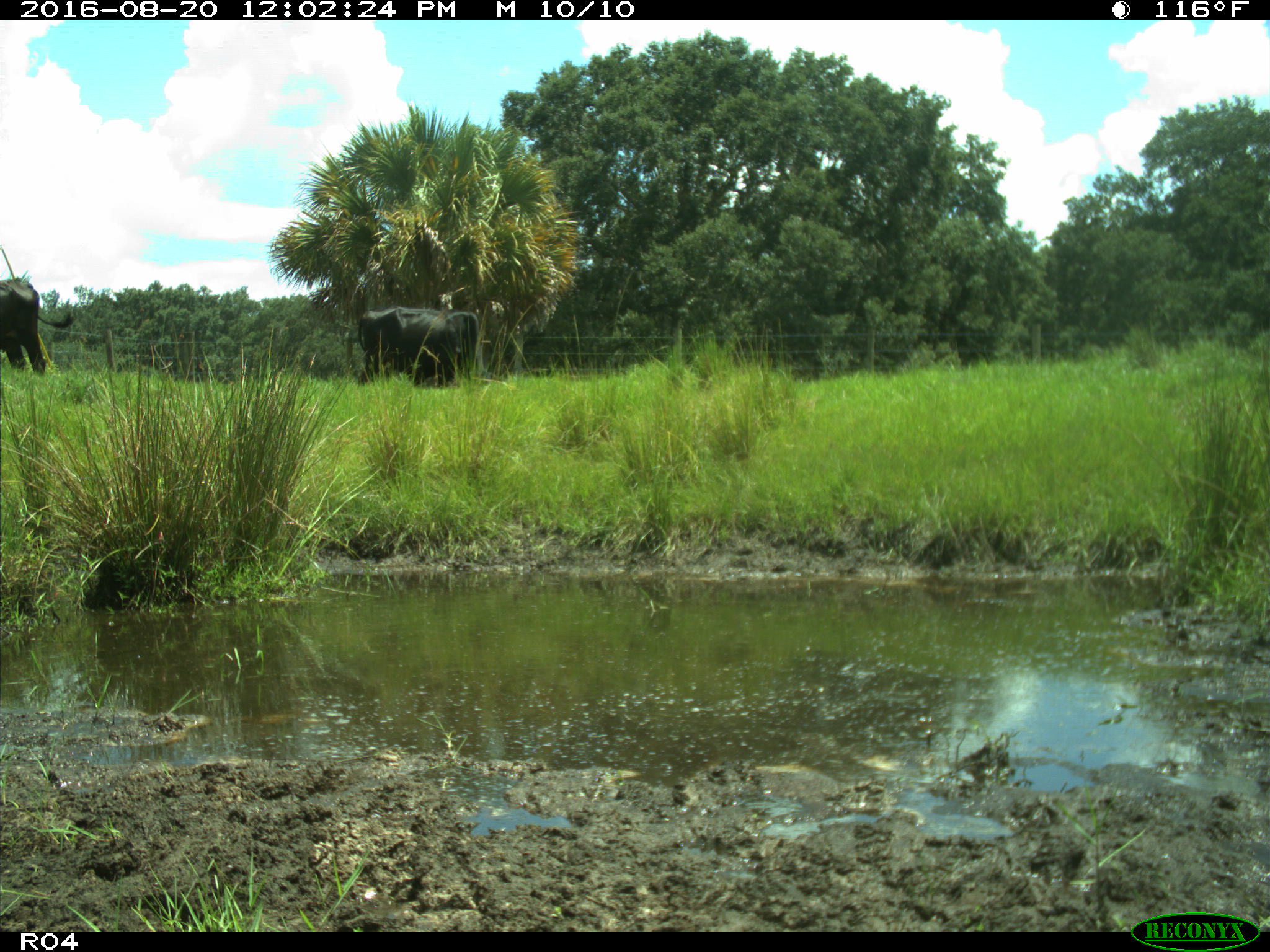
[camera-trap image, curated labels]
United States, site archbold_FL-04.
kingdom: Animalia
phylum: Chordata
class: Mammalia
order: Artiodactyla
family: Bovidae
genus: Bos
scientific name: Bos taurus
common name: domestic cow